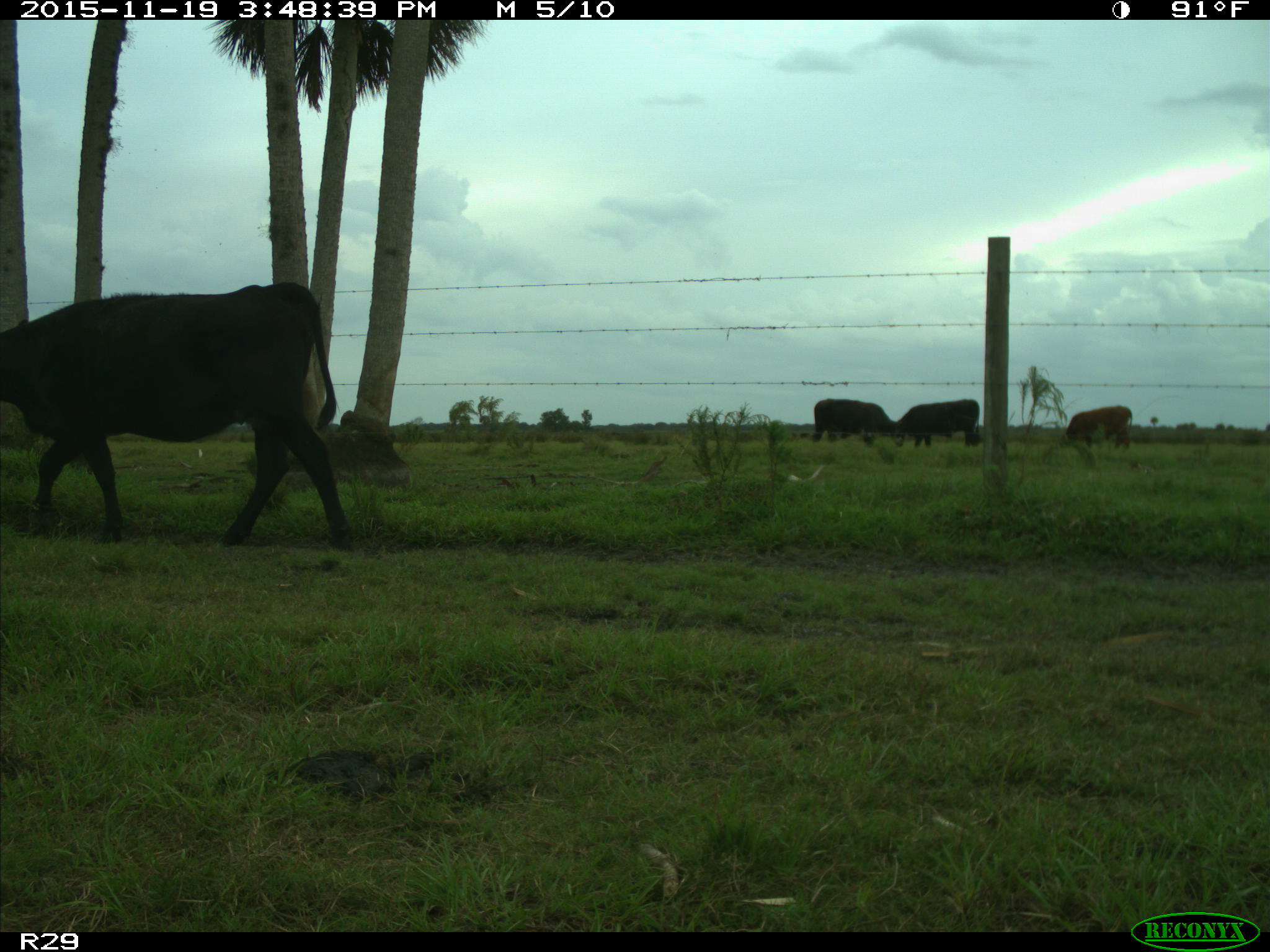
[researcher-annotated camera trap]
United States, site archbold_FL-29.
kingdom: Animalia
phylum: Chordata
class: Mammalia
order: Artiodactyla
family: Bovidae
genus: Bos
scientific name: Bos taurus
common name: domestic cow